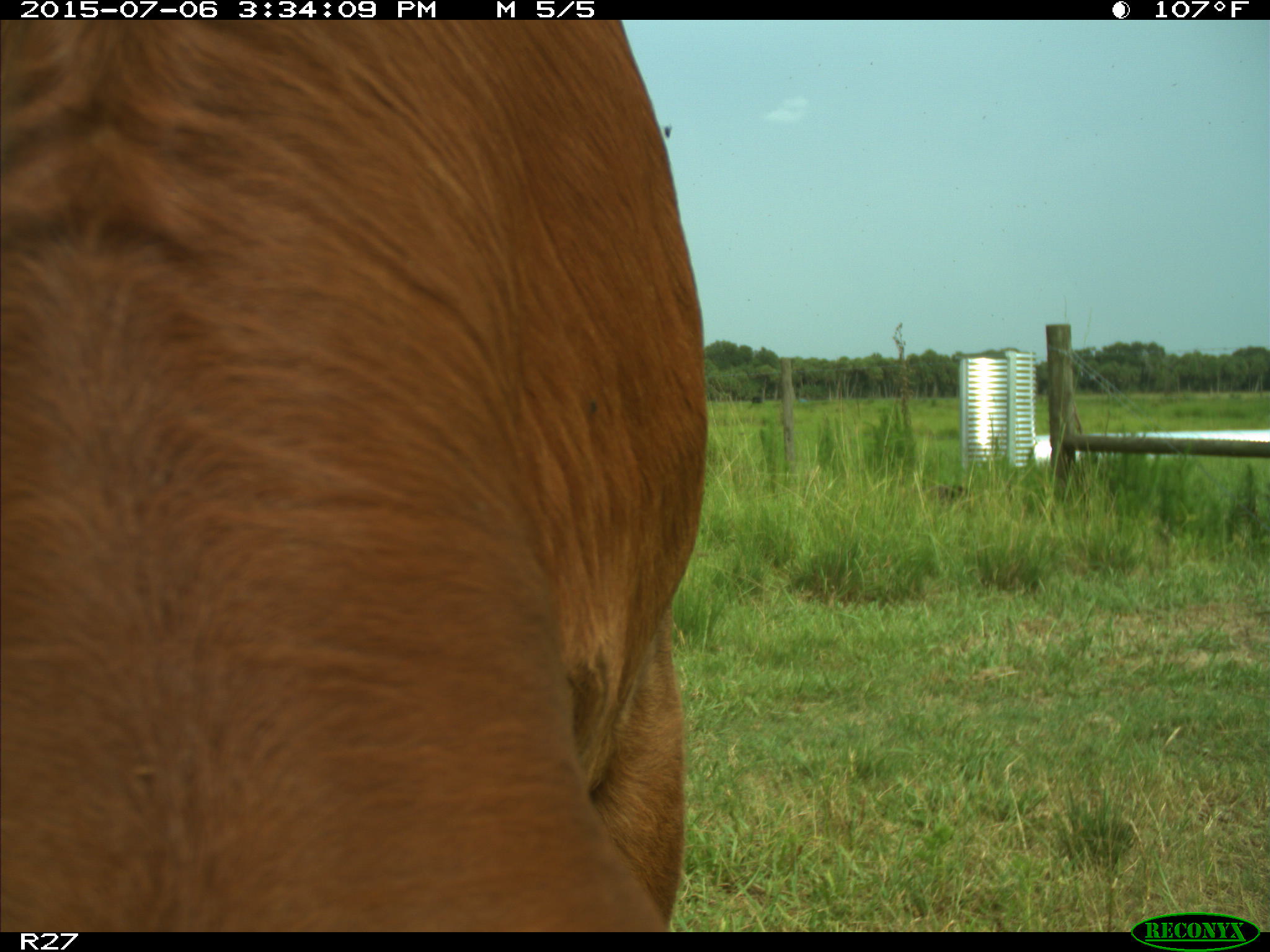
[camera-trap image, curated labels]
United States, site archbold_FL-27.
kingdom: Animalia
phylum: Chordata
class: Mammalia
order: Artiodactyla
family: Bovidae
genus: Bos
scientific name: Bos taurus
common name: domestic cow